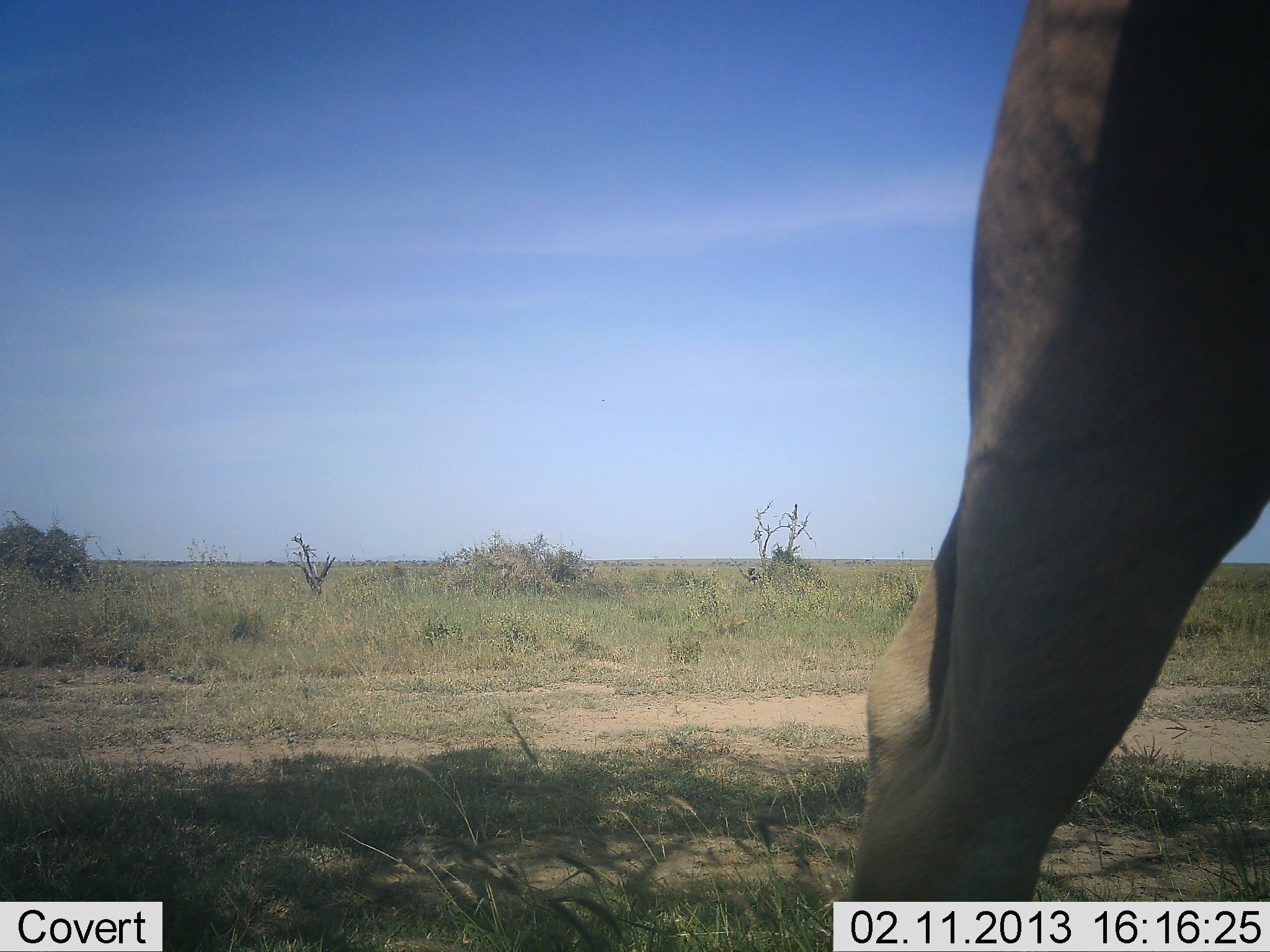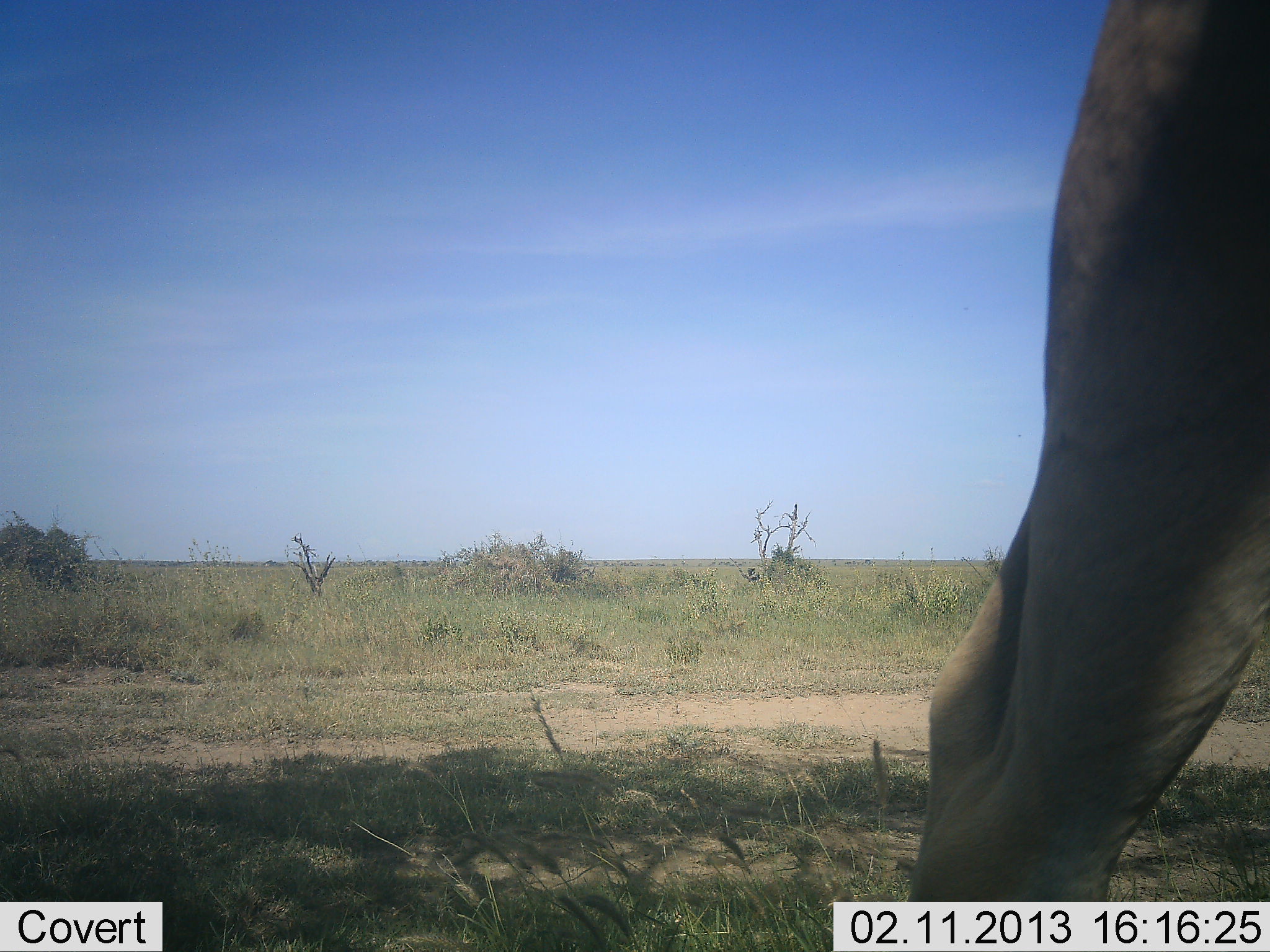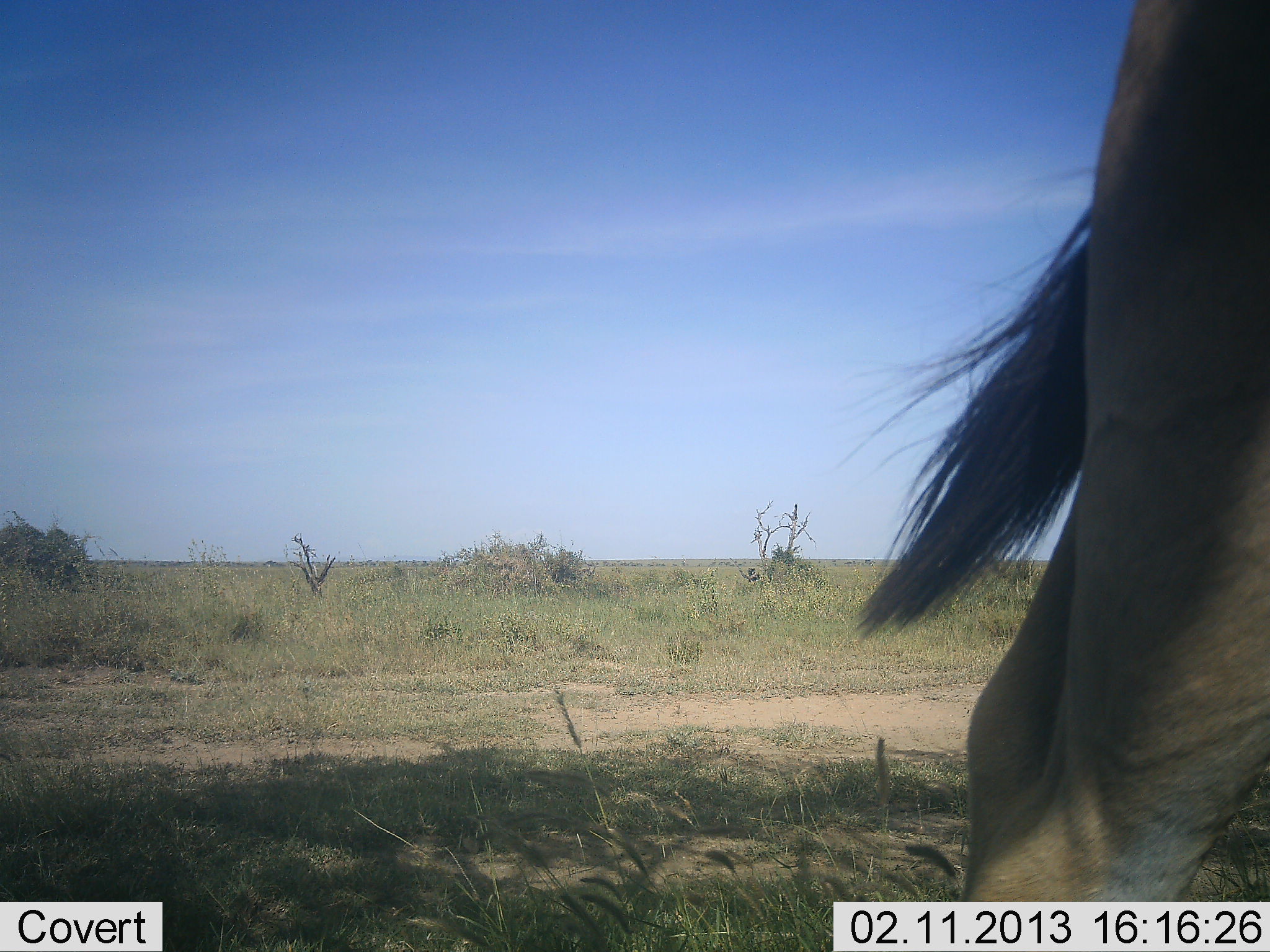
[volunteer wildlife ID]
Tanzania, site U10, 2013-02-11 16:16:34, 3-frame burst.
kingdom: Animalia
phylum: Chordata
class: Mammalia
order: Artiodactyla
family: Bovidae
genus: Tragelaphus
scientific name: Tragelaphus oryx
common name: eland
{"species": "eland (Tragelaphus oryx)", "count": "1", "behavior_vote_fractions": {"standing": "100%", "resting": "0%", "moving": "12%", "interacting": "0%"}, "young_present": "0%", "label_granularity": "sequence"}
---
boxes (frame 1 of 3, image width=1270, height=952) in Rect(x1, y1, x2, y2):
animal: Rect(837, 0, 1270, 902)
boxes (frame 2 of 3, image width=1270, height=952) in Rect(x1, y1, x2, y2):
animal: Rect(909, 0, 1270, 902)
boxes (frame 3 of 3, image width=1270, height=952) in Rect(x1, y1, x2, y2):
animal: Rect(854, 0, 1270, 900)